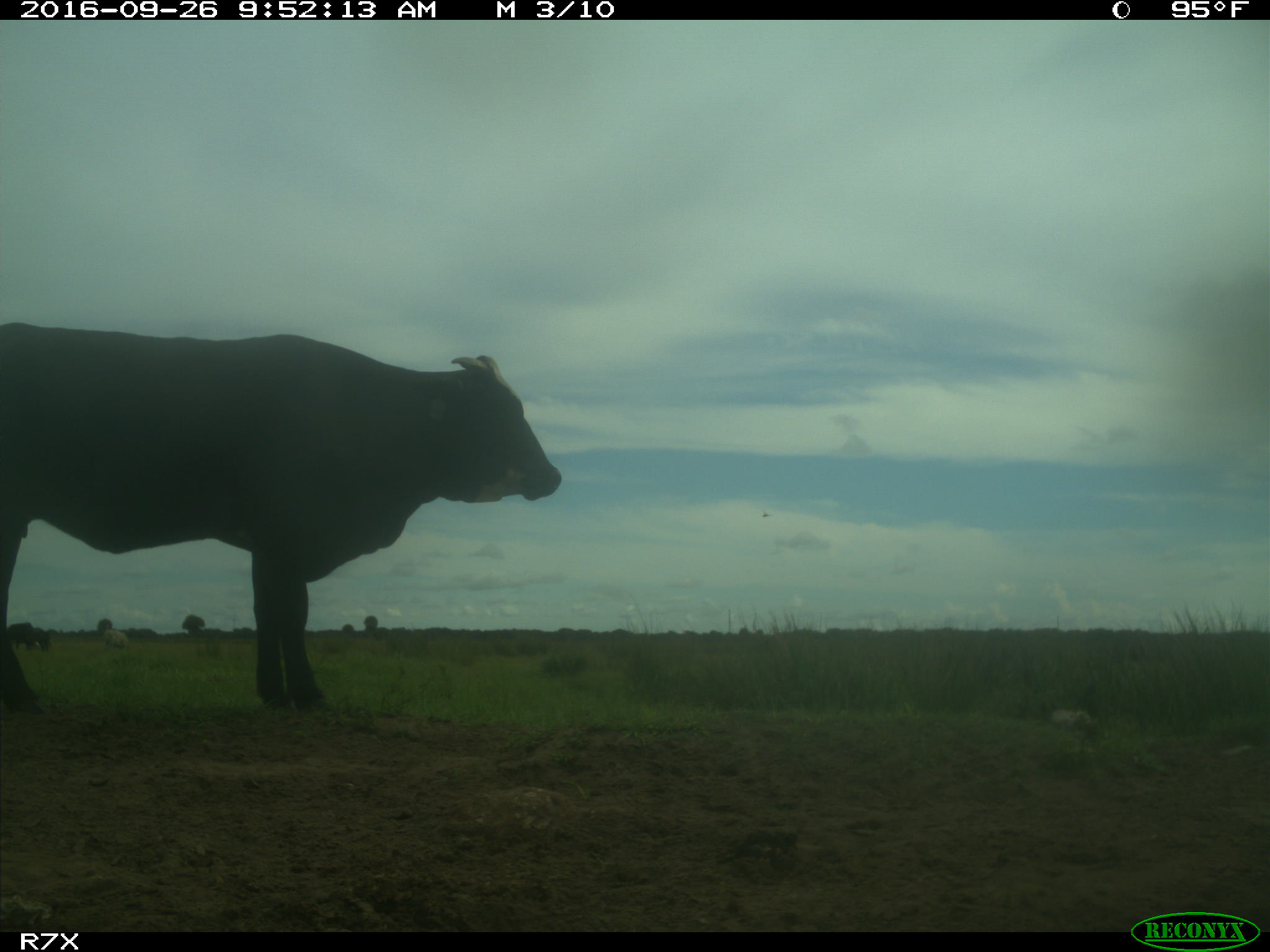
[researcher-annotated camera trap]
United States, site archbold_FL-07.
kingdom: Animalia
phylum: Chordata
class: Mammalia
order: Artiodactyla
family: Bovidae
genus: Bos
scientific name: Bos taurus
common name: domestic cow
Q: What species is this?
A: Bos taurus (domestic cow).